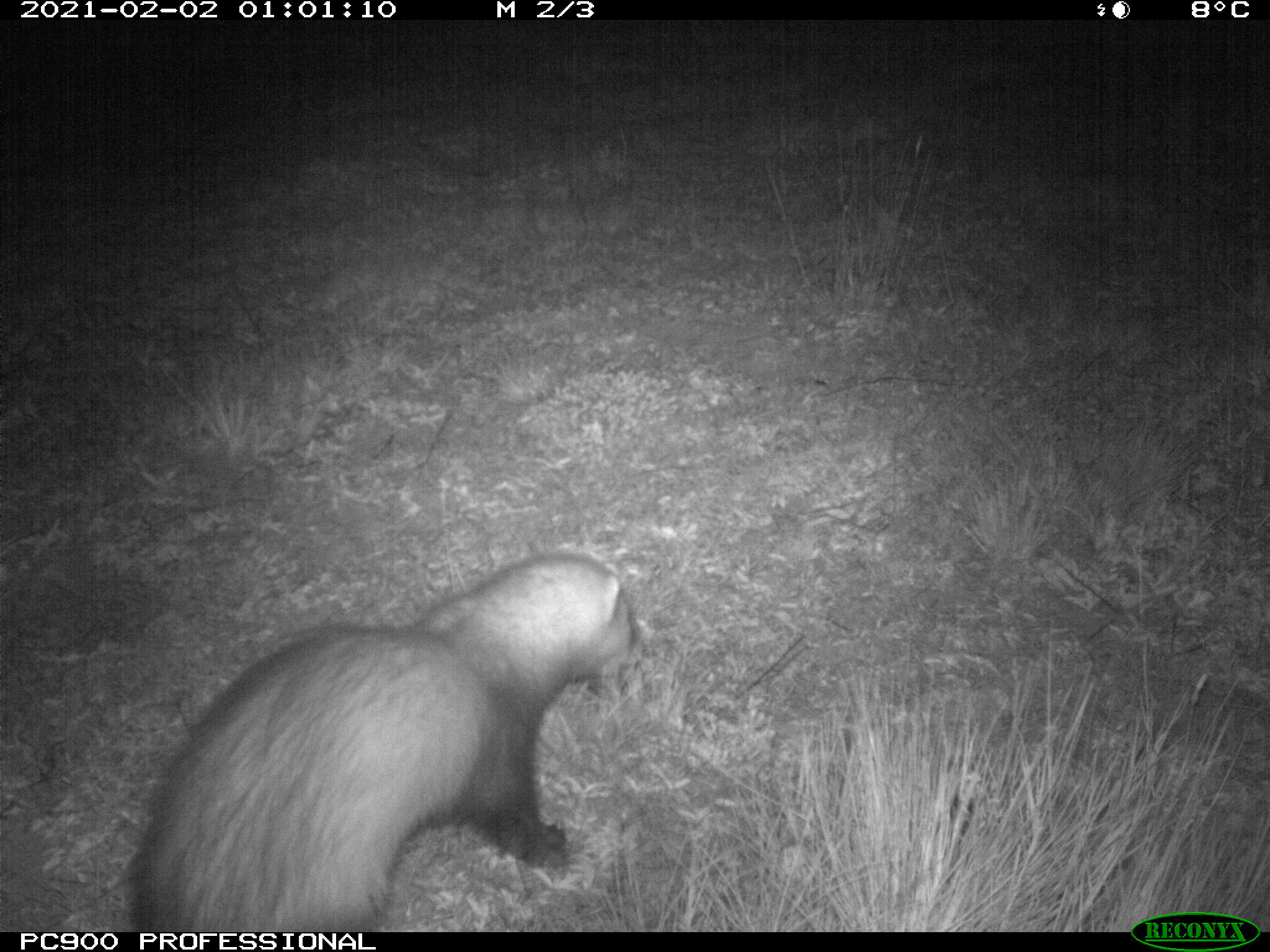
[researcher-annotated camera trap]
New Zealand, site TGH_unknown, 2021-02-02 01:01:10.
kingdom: Animalia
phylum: Chordata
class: Mammalia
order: Carnivora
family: Mustelidae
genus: Mustela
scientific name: Mustela furo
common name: ferret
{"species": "ferret (Mustela furo)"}